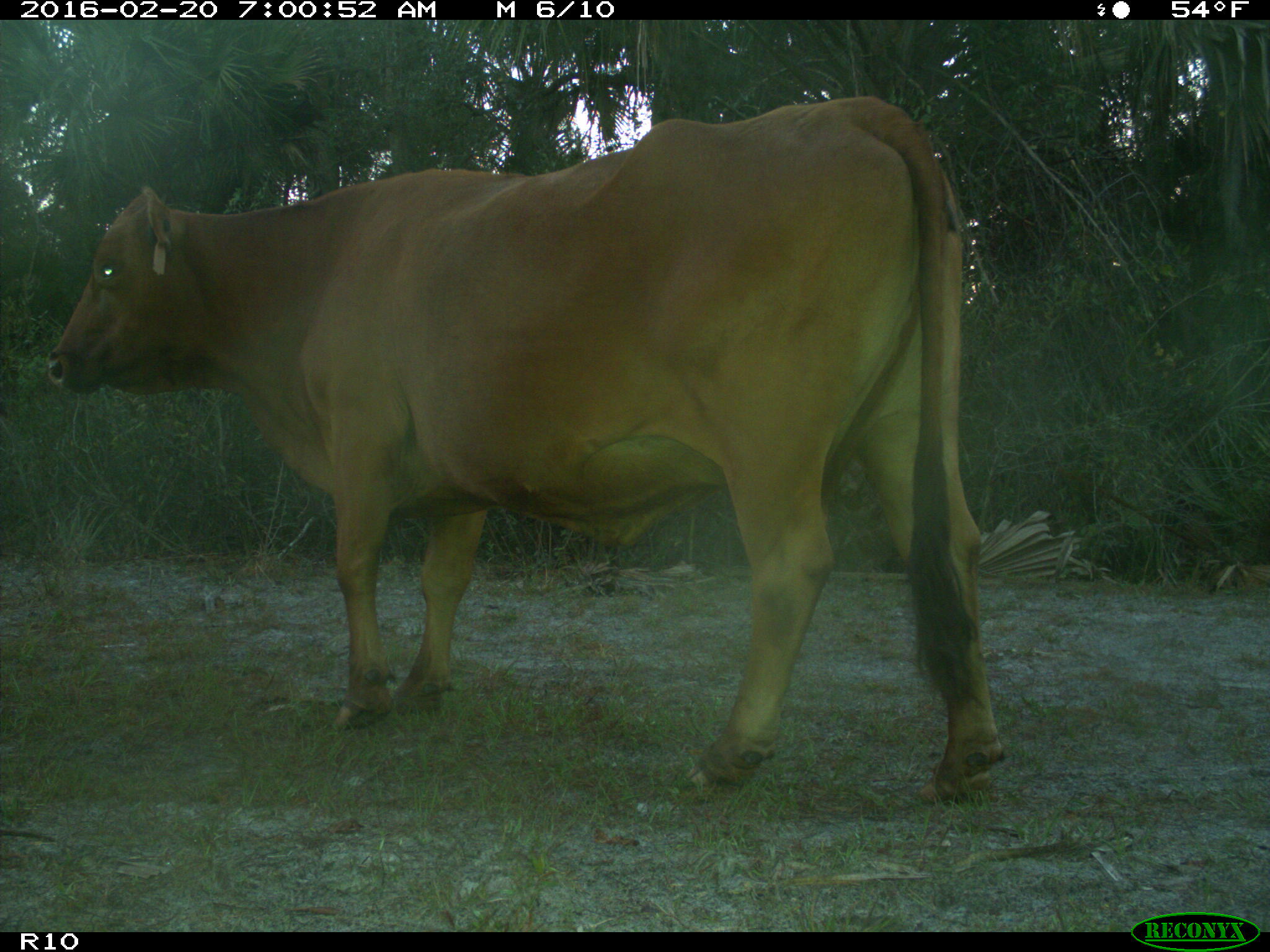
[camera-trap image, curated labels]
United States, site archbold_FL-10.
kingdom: Animalia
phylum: Chordata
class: Mammalia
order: Artiodactyla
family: Bovidae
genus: Bos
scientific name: Bos taurus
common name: domestic cow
Bos taurus (domestic cow).